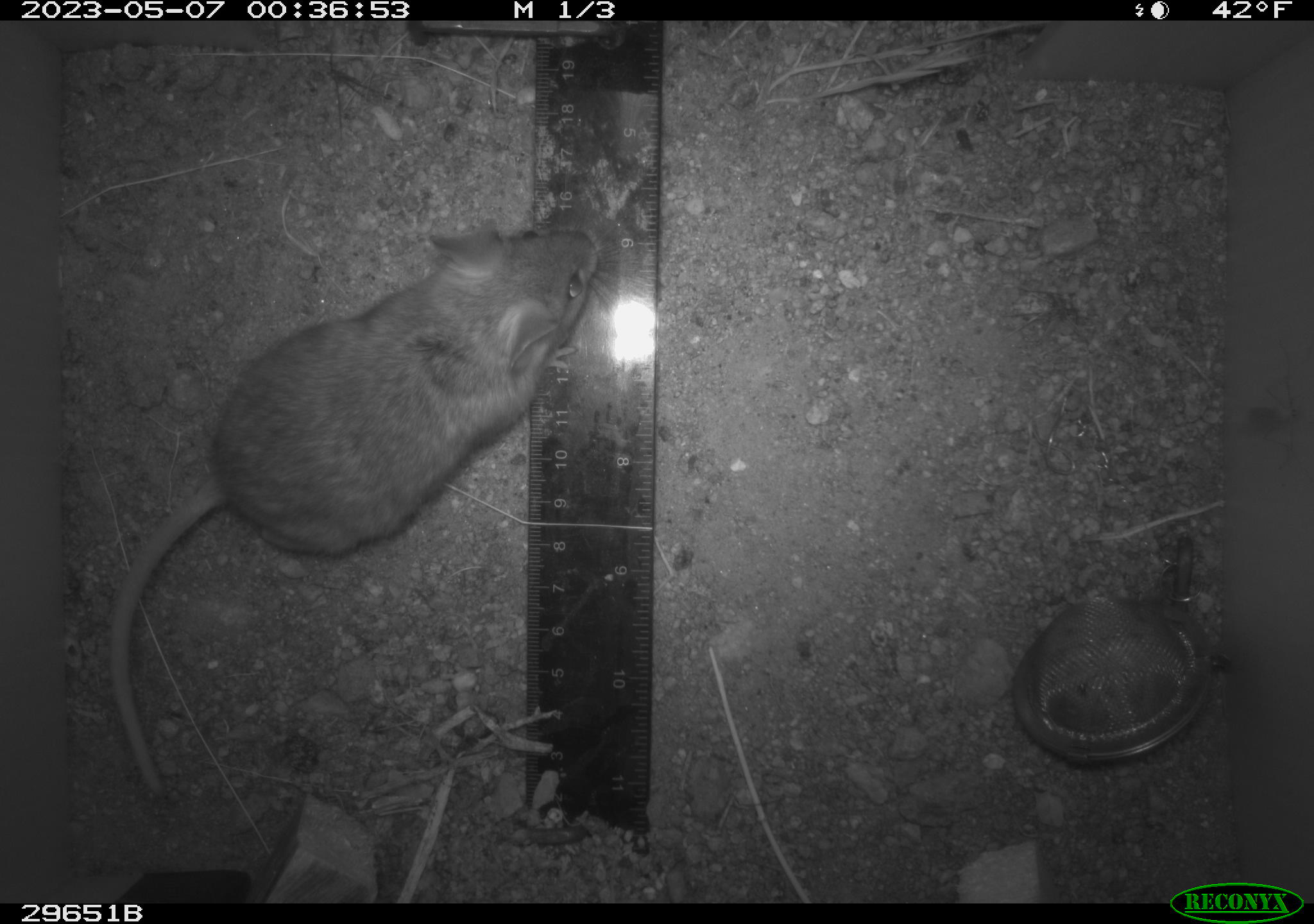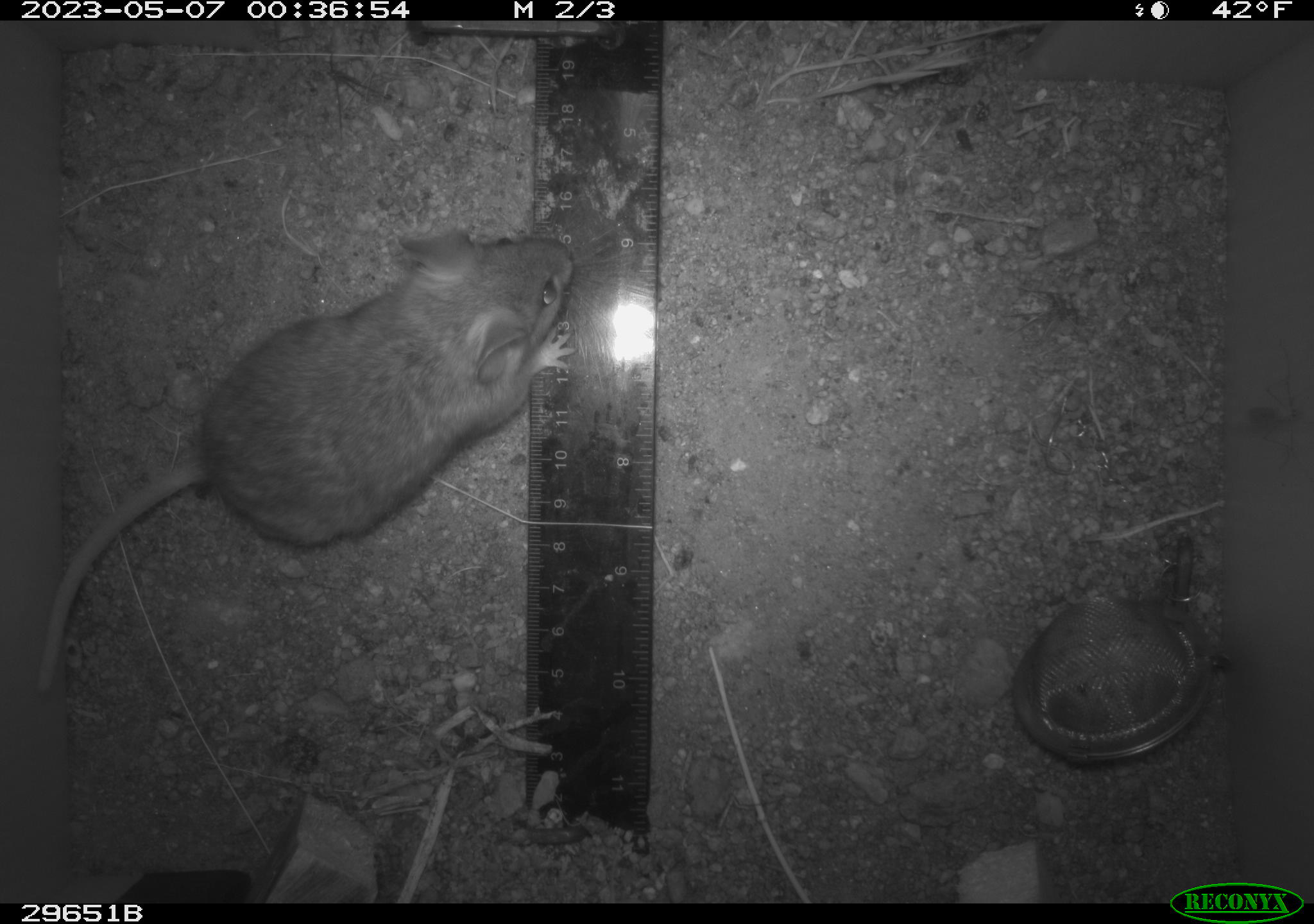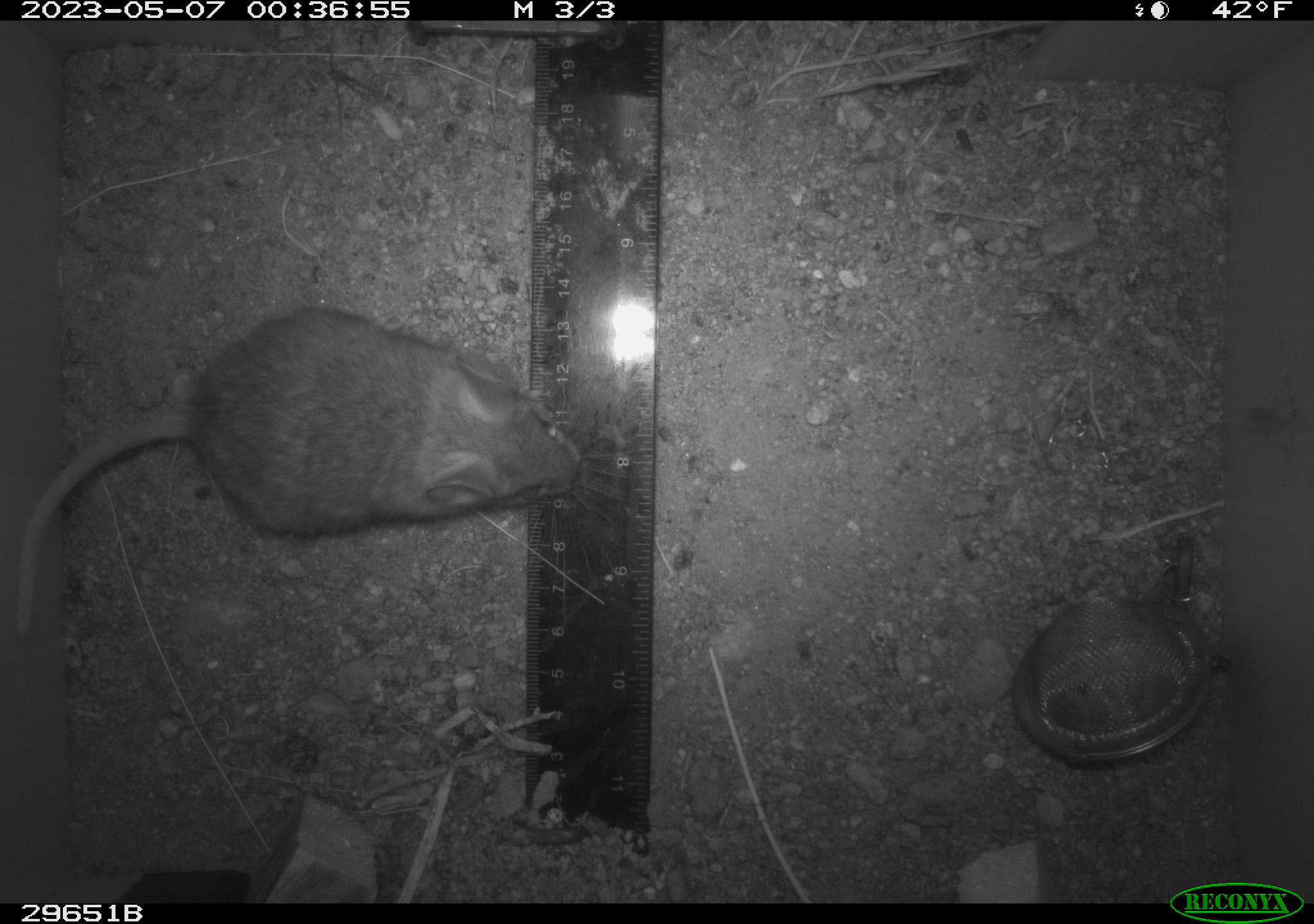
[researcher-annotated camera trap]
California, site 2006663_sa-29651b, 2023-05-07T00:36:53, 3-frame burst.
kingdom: Animalia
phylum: Chordata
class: Mammalia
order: Rodentia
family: Cricetidae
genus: Peromyscus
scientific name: Peromyscus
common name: deer mice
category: peromyscus species